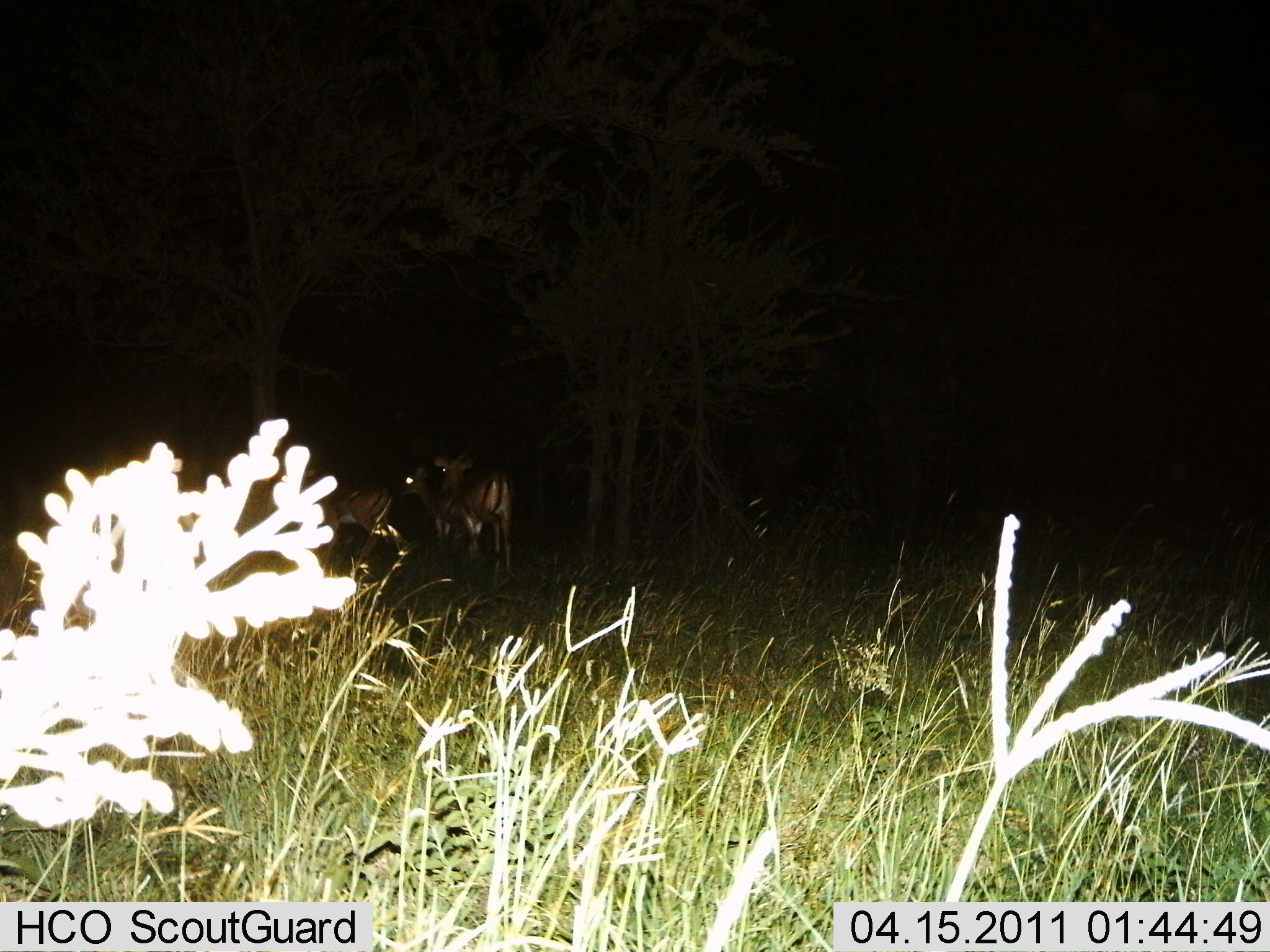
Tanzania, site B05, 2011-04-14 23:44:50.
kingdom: Animalia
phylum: Chordata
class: Mammalia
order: Artiodactyla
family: Bovidae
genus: Eudorcas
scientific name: Eudorcas thomsonii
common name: thomson's gazelle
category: gazellethomsons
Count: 3.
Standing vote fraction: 100%.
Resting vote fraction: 0%.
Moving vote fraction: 0%.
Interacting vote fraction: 0%.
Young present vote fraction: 0%.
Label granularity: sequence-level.